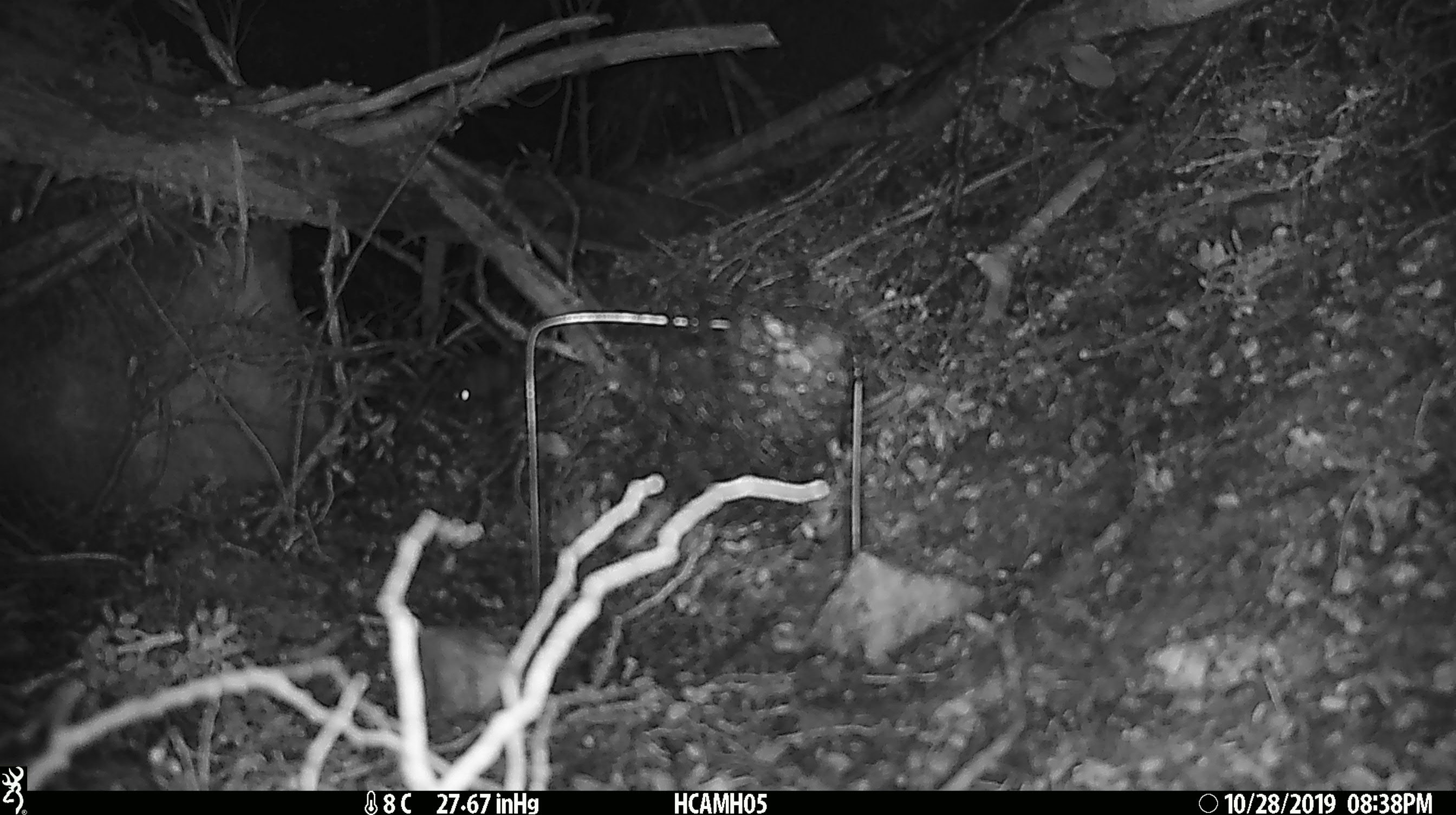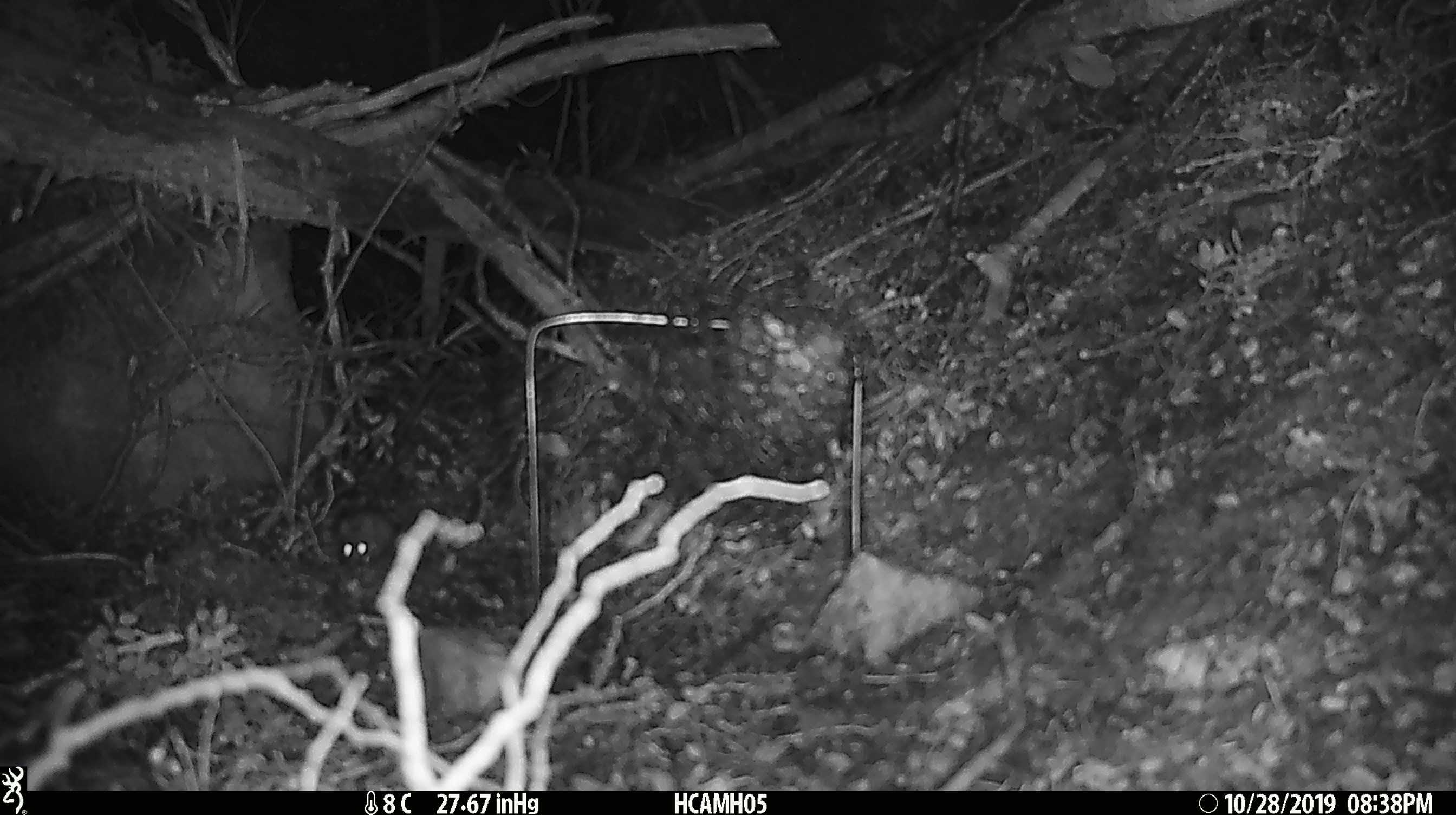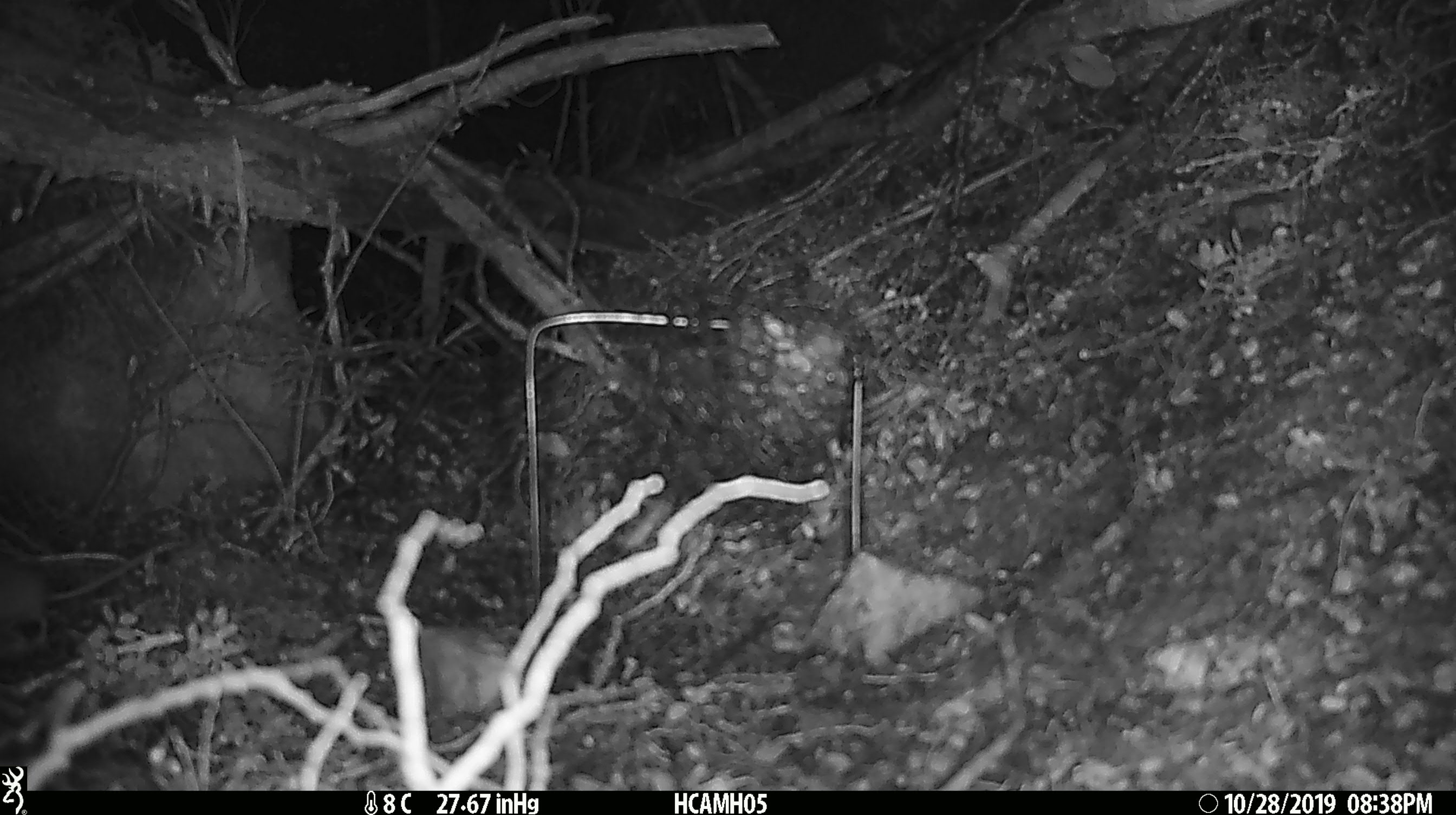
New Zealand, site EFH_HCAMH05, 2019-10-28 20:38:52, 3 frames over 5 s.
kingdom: Animalia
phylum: Chordata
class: Mammalia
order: Rodentia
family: Muridae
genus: Mus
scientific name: Mus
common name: mouse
Mouse (Mus).